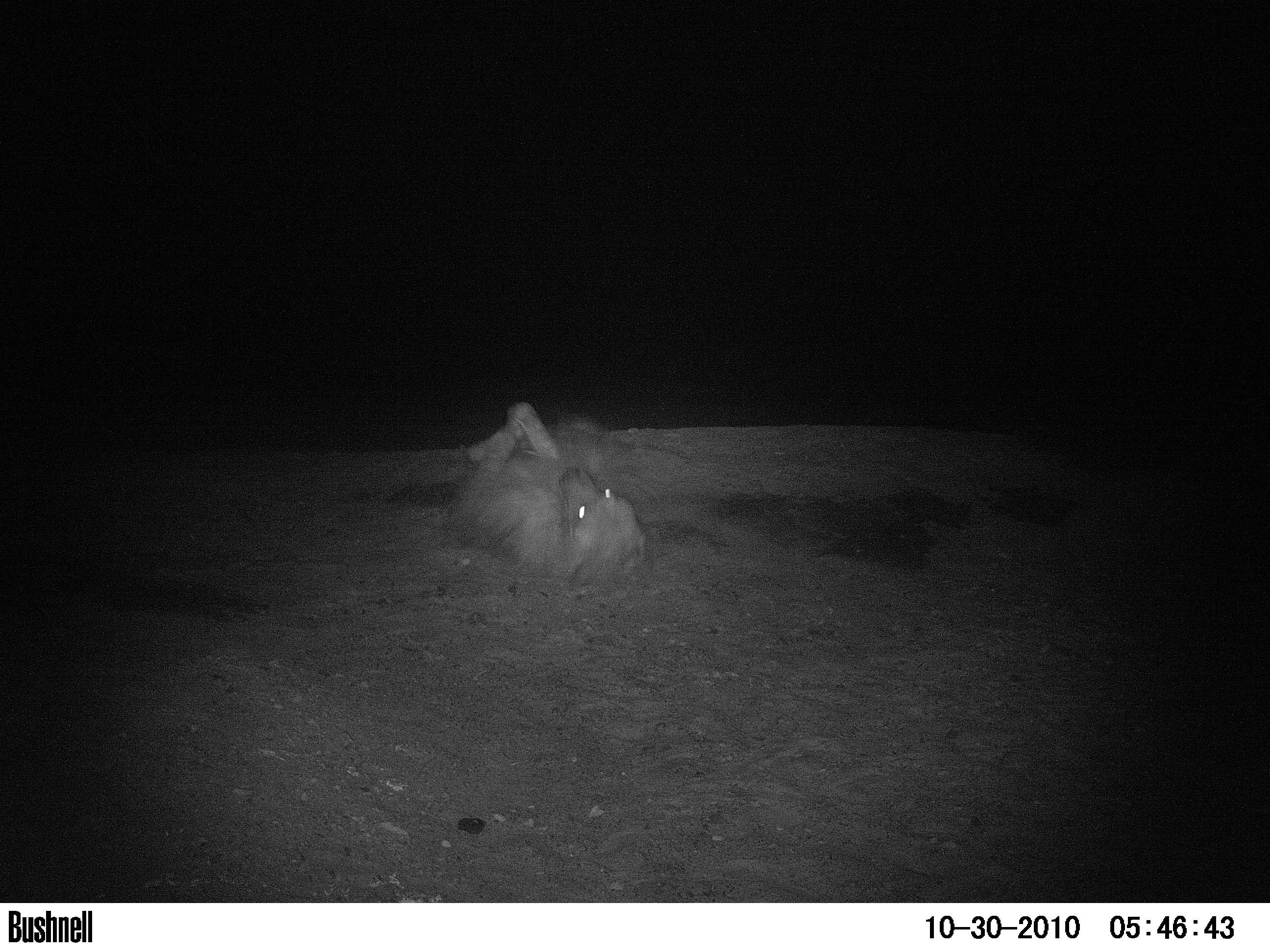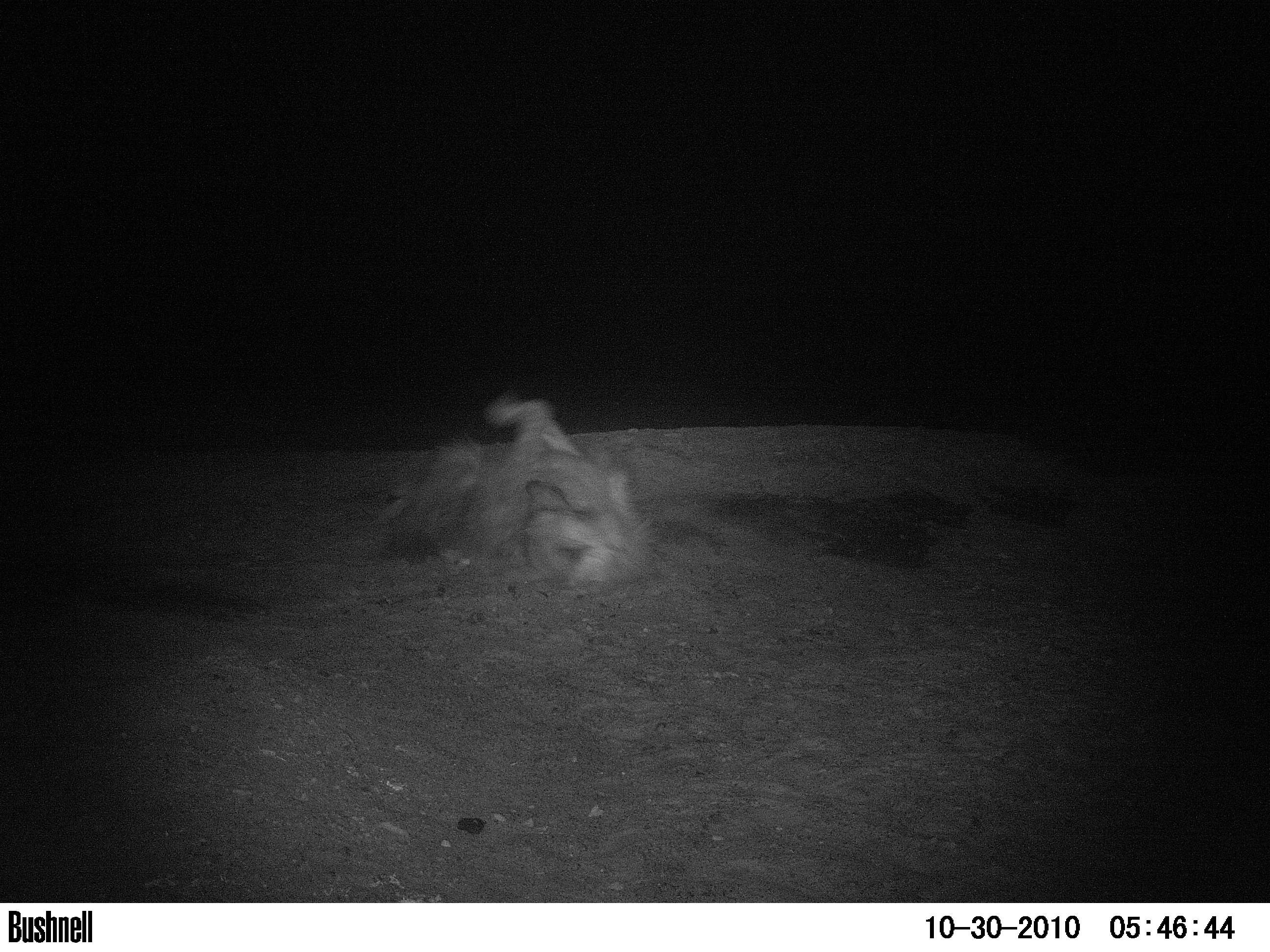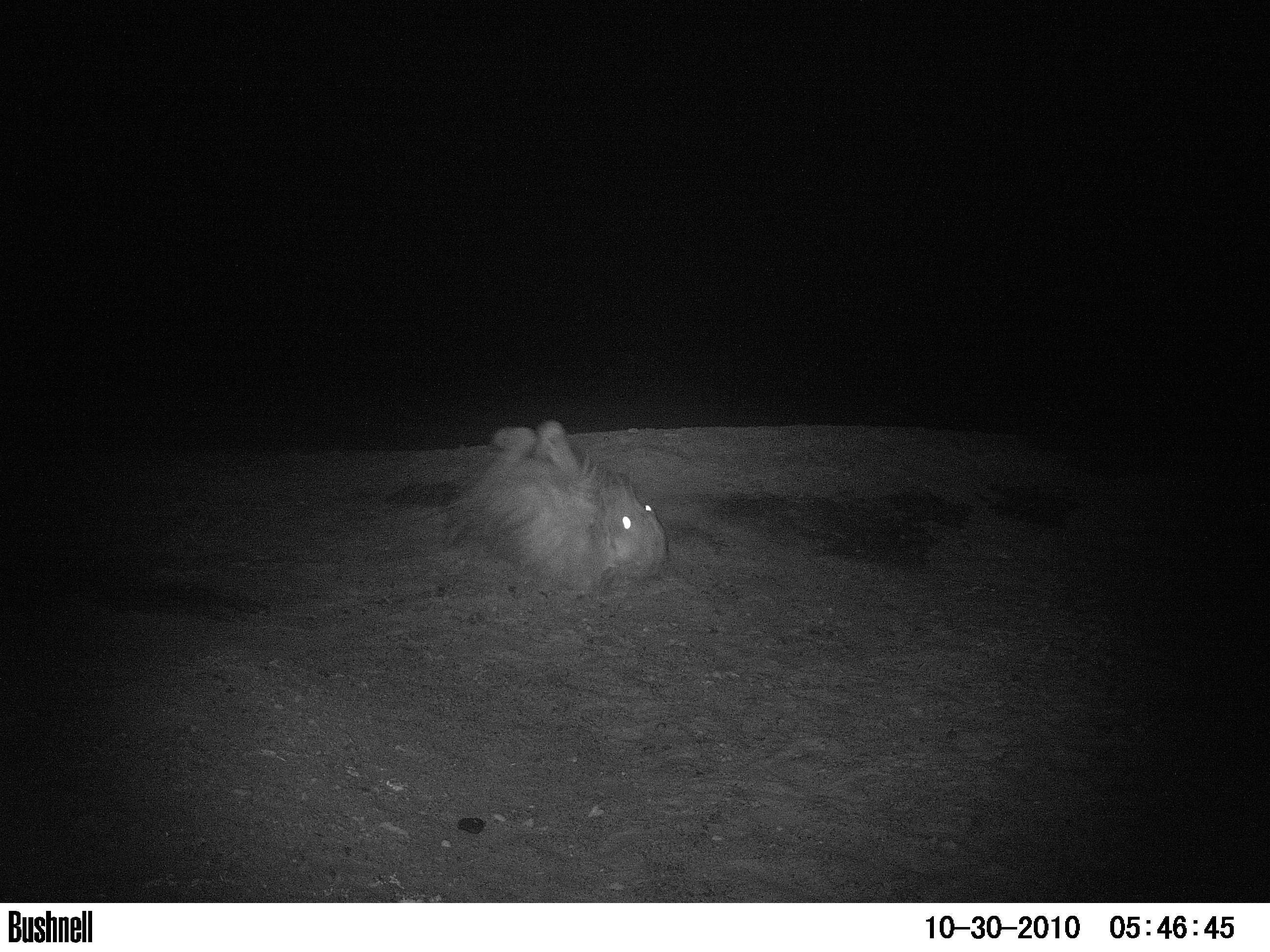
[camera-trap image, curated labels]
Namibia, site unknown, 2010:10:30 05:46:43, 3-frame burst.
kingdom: Animalia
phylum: Chordata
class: Mammalia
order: Carnivora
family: Hyaenidae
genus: Parahyaena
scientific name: Parahyaena brunnea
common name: brown hyena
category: hyaena brunnea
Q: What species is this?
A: Hyaena brunnea (brown hyena) (Parahyaena brunnea).